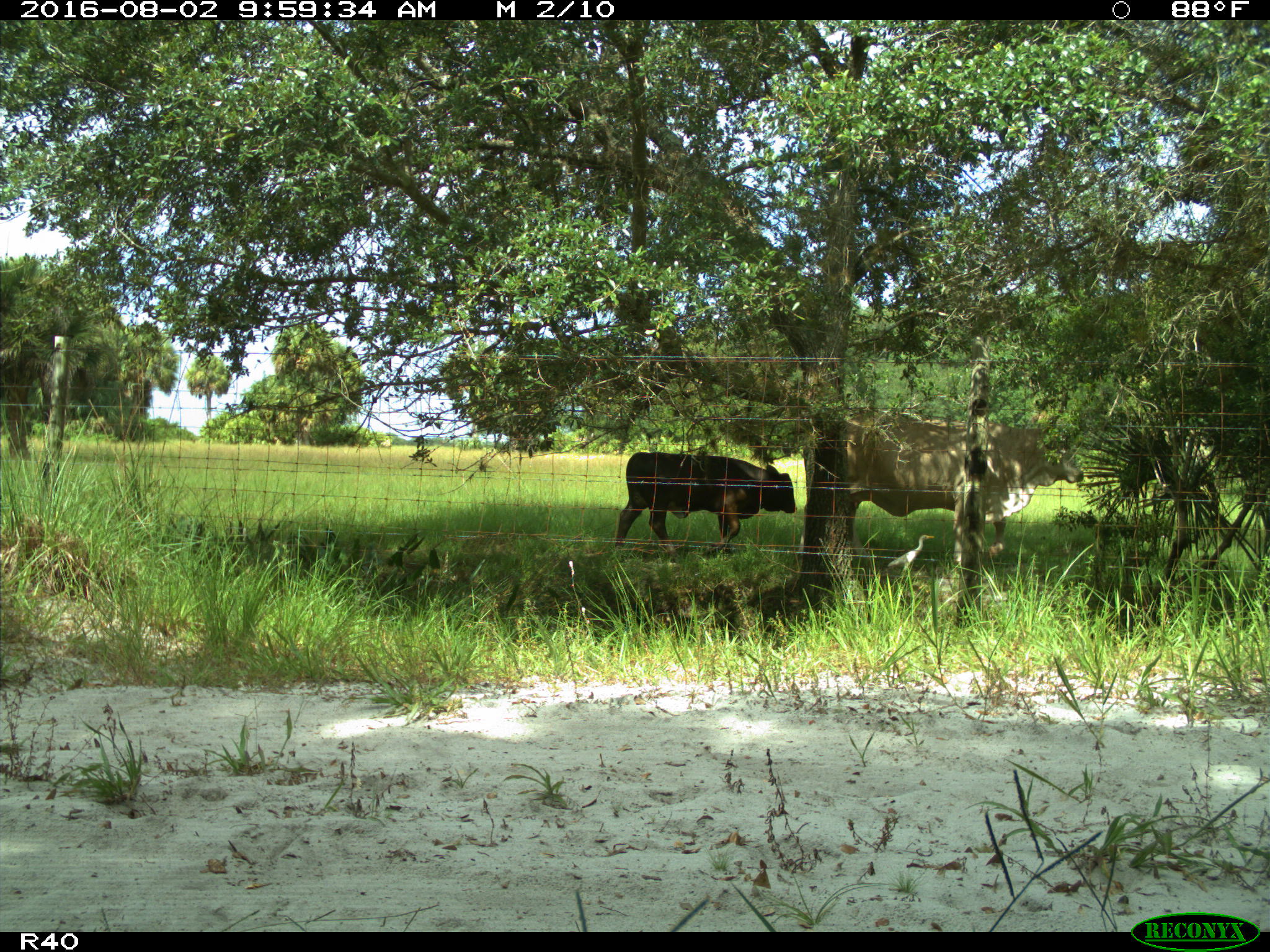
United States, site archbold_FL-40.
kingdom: Animalia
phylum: Chordata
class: Mammalia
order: Artiodactyla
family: Bovidae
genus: Bos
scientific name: Bos taurus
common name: domestic cow